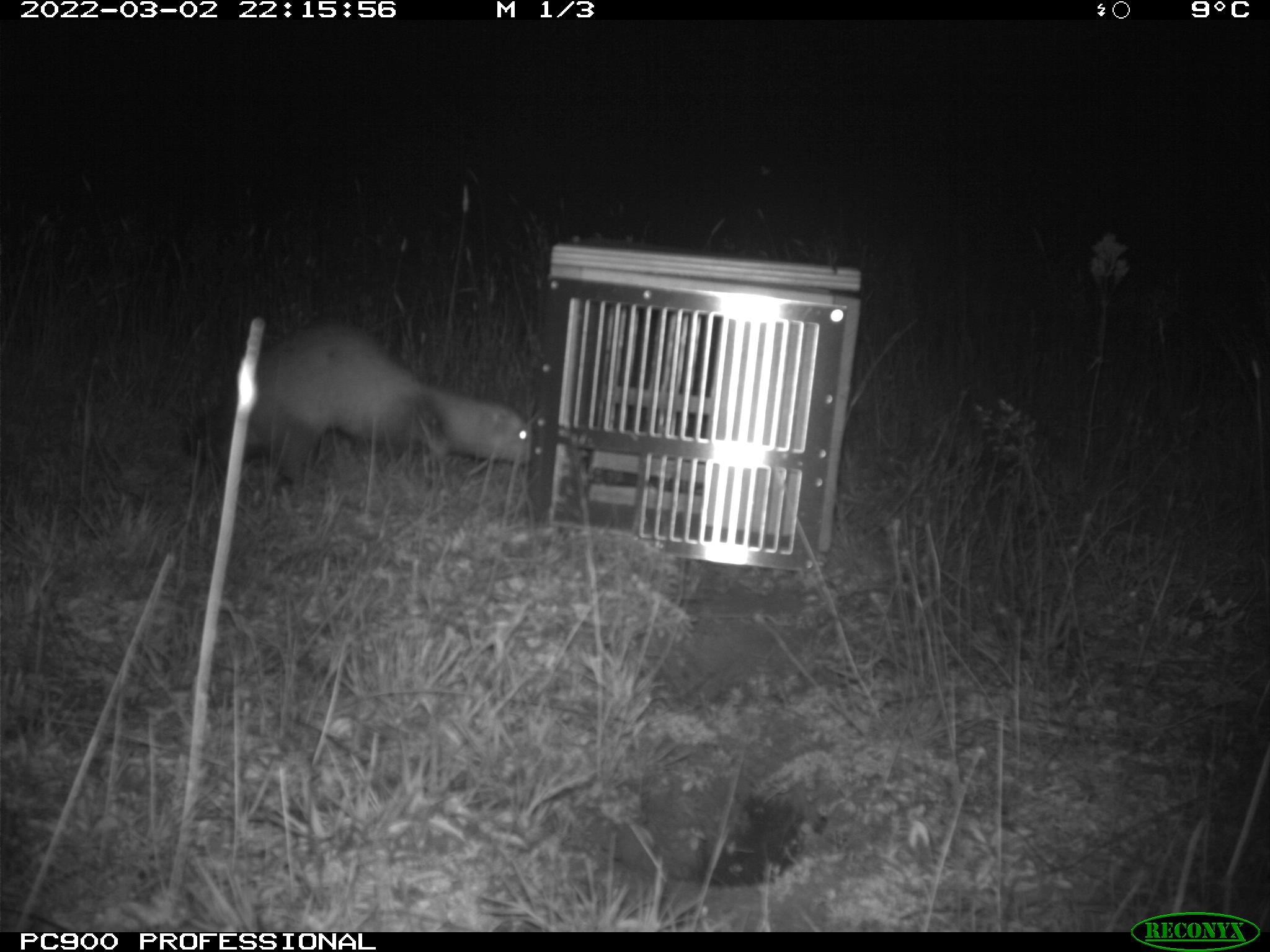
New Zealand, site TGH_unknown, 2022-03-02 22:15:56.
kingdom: Animalia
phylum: Chordata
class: Mammalia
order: Carnivora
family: Mustelidae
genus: Mustela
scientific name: Mustela furo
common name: ferret